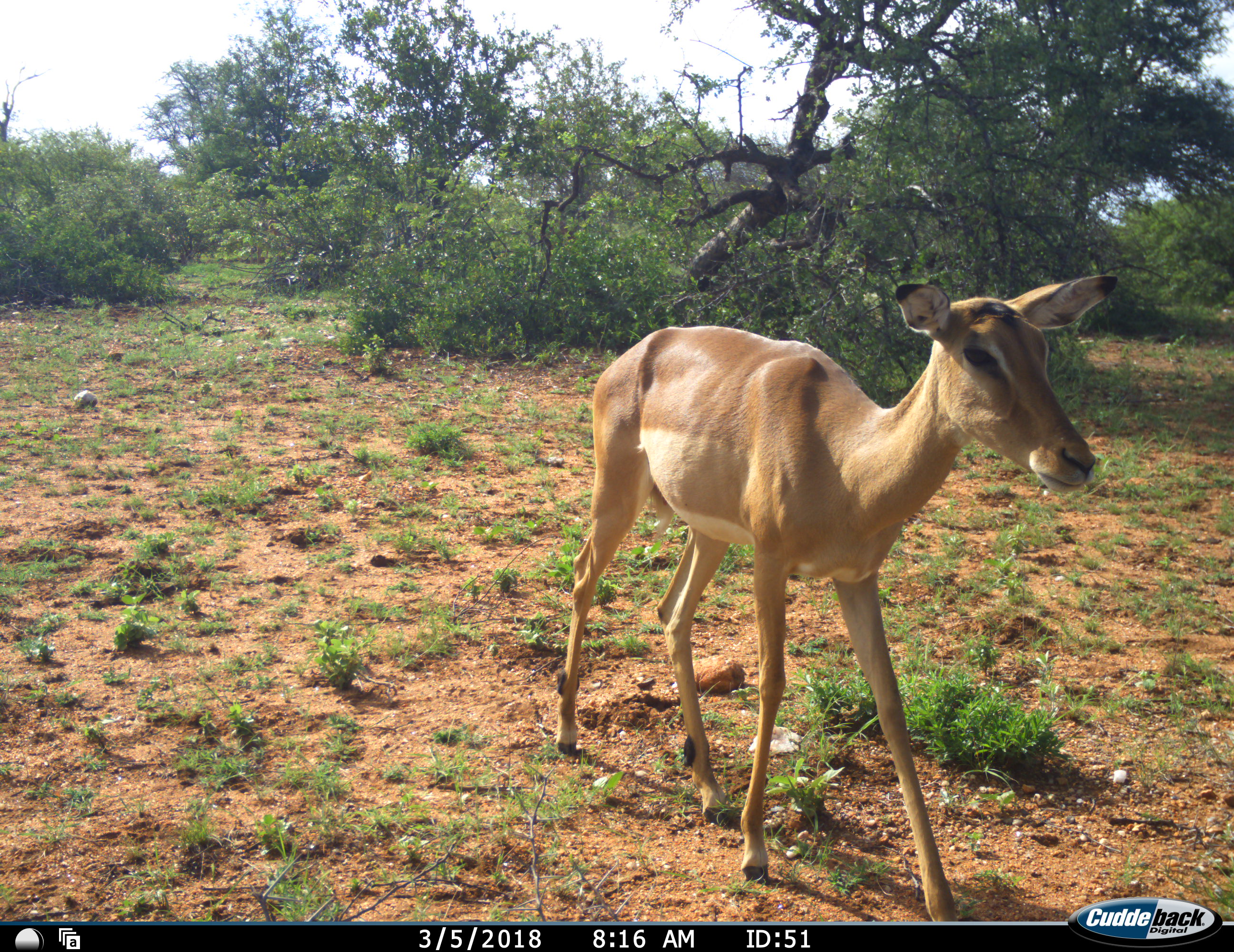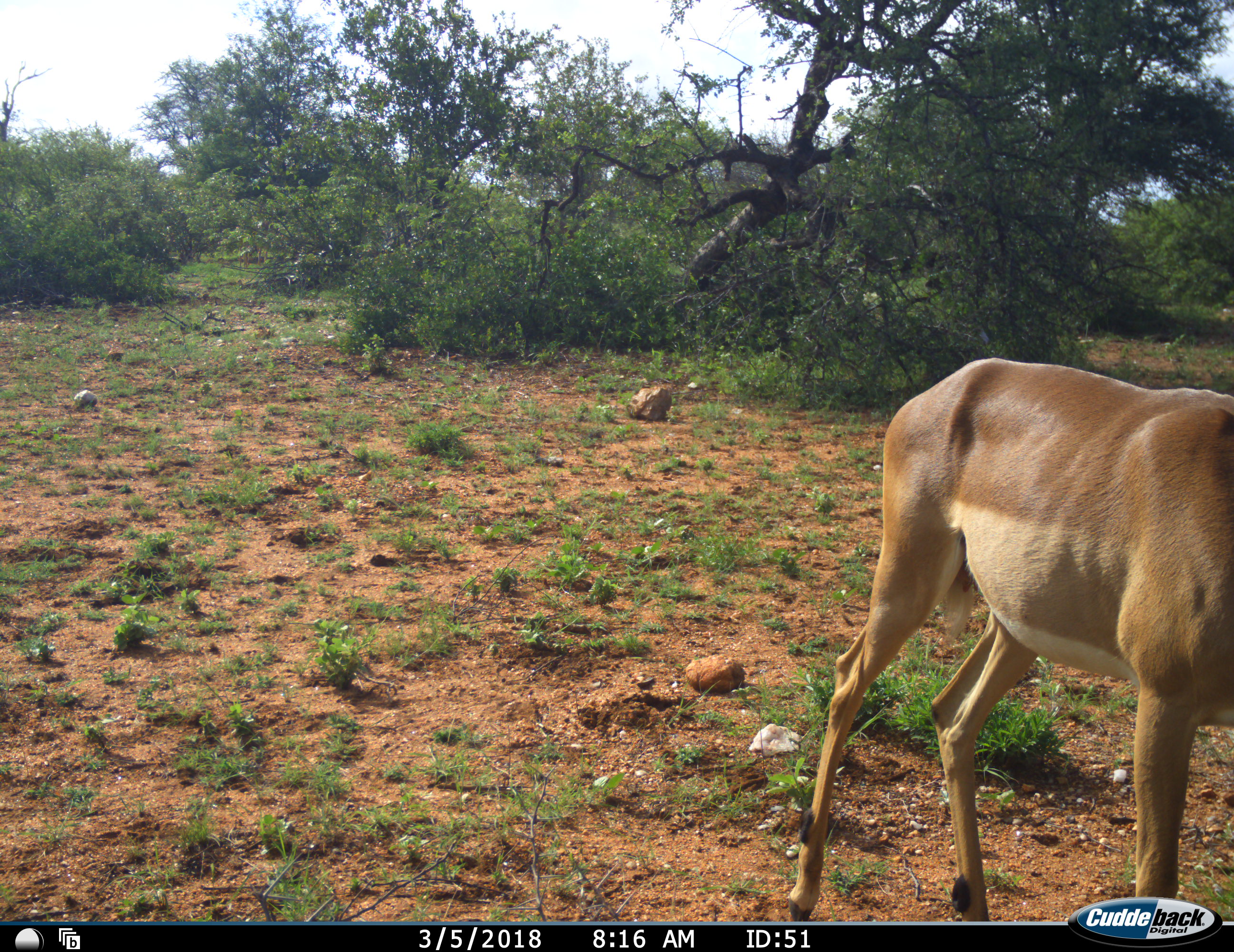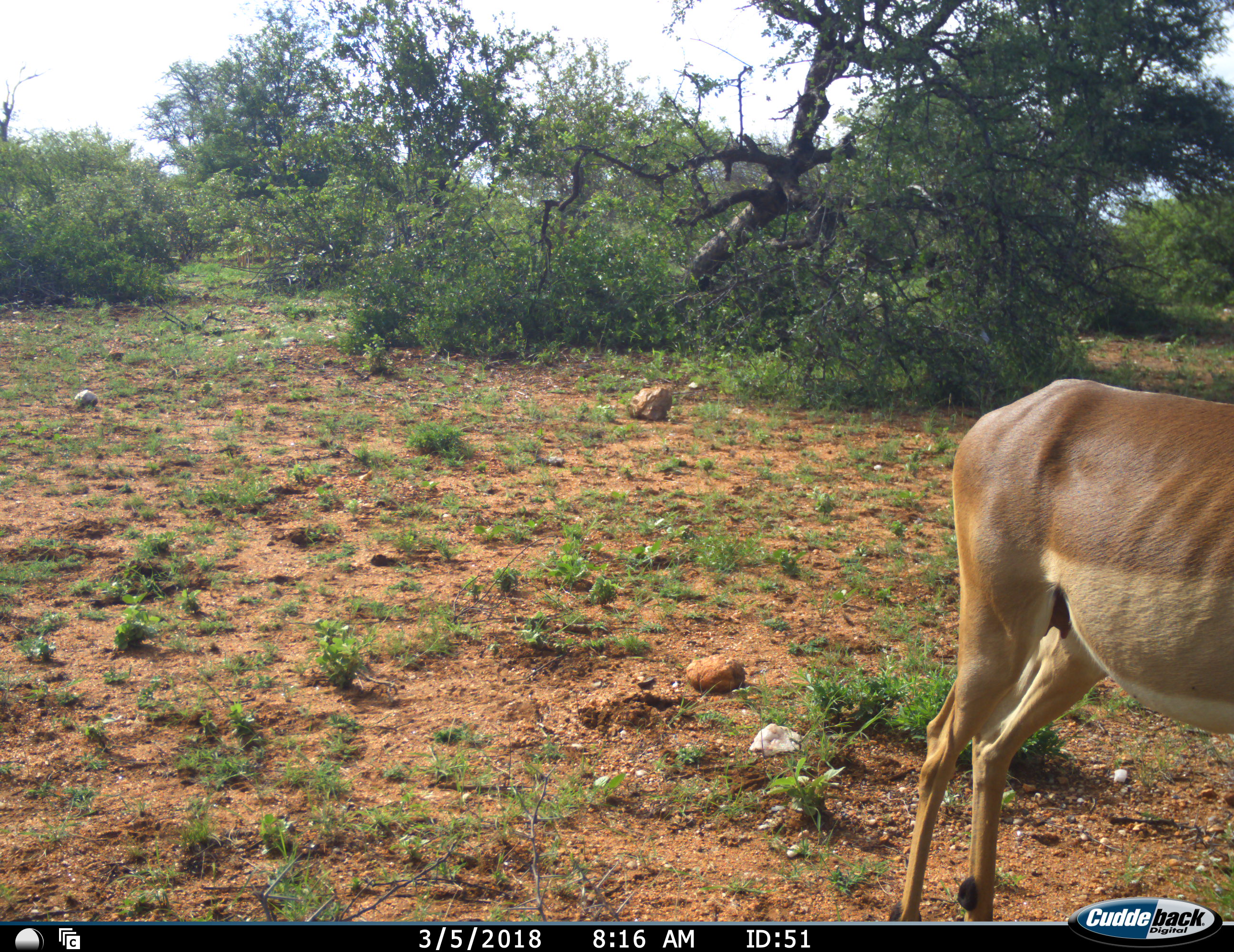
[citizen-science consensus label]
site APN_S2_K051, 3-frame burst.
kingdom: Animalia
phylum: Chordata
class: Mammalia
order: Artiodactyla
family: Bovidae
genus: Aepyceros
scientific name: Aepyceros melampus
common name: impala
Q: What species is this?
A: Impala (Aepyceros melampus).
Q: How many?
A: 1.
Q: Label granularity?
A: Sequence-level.